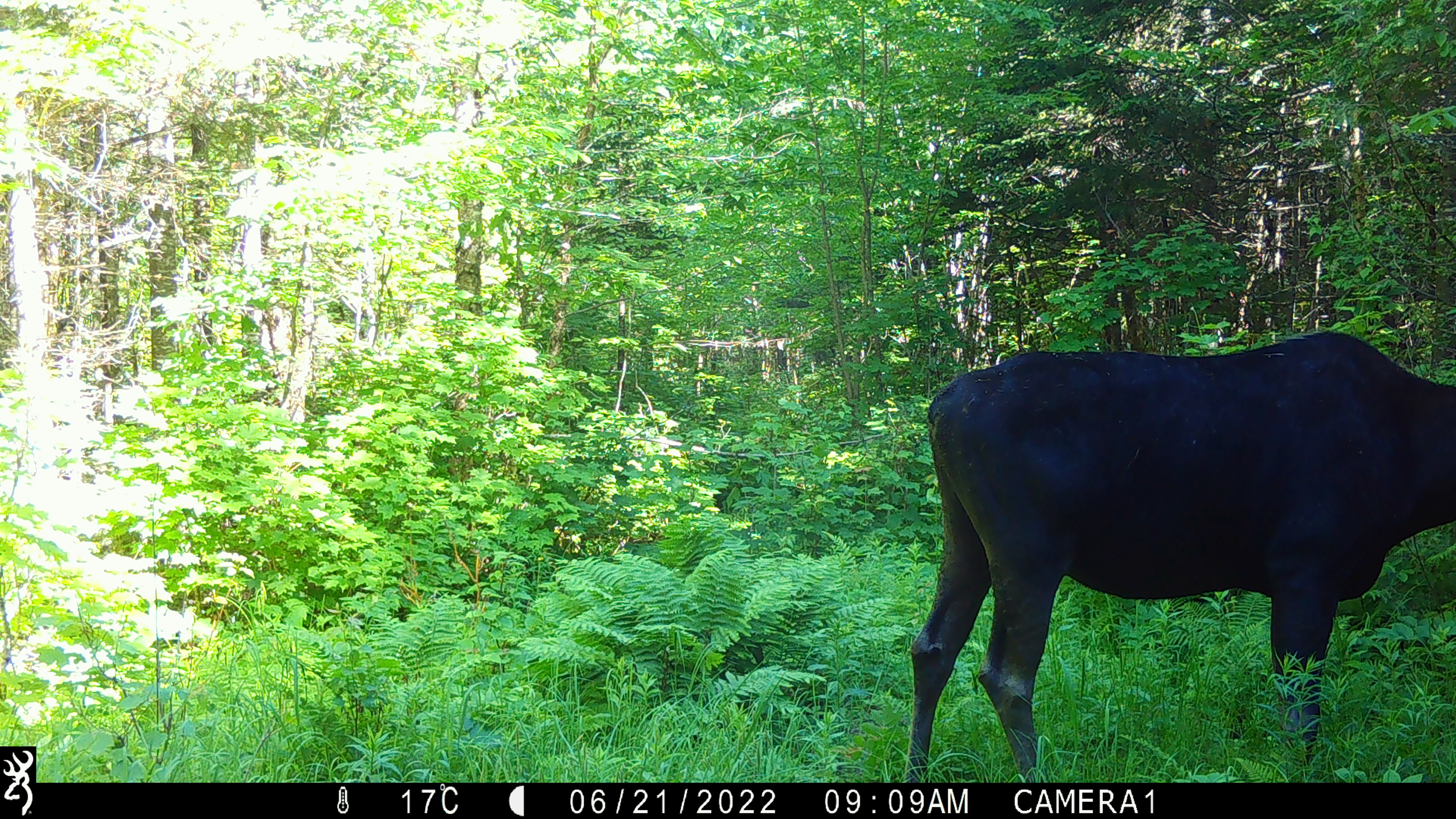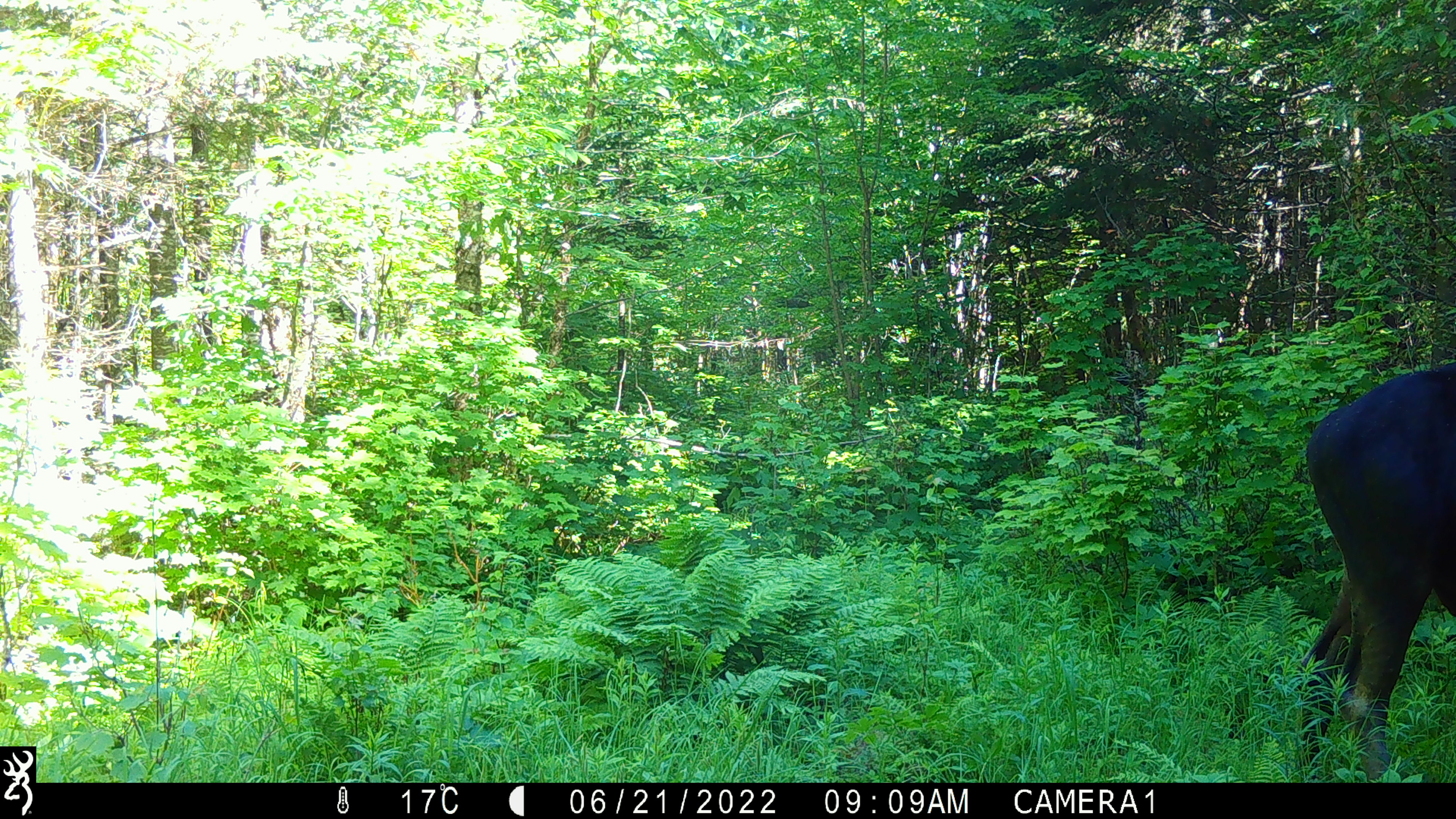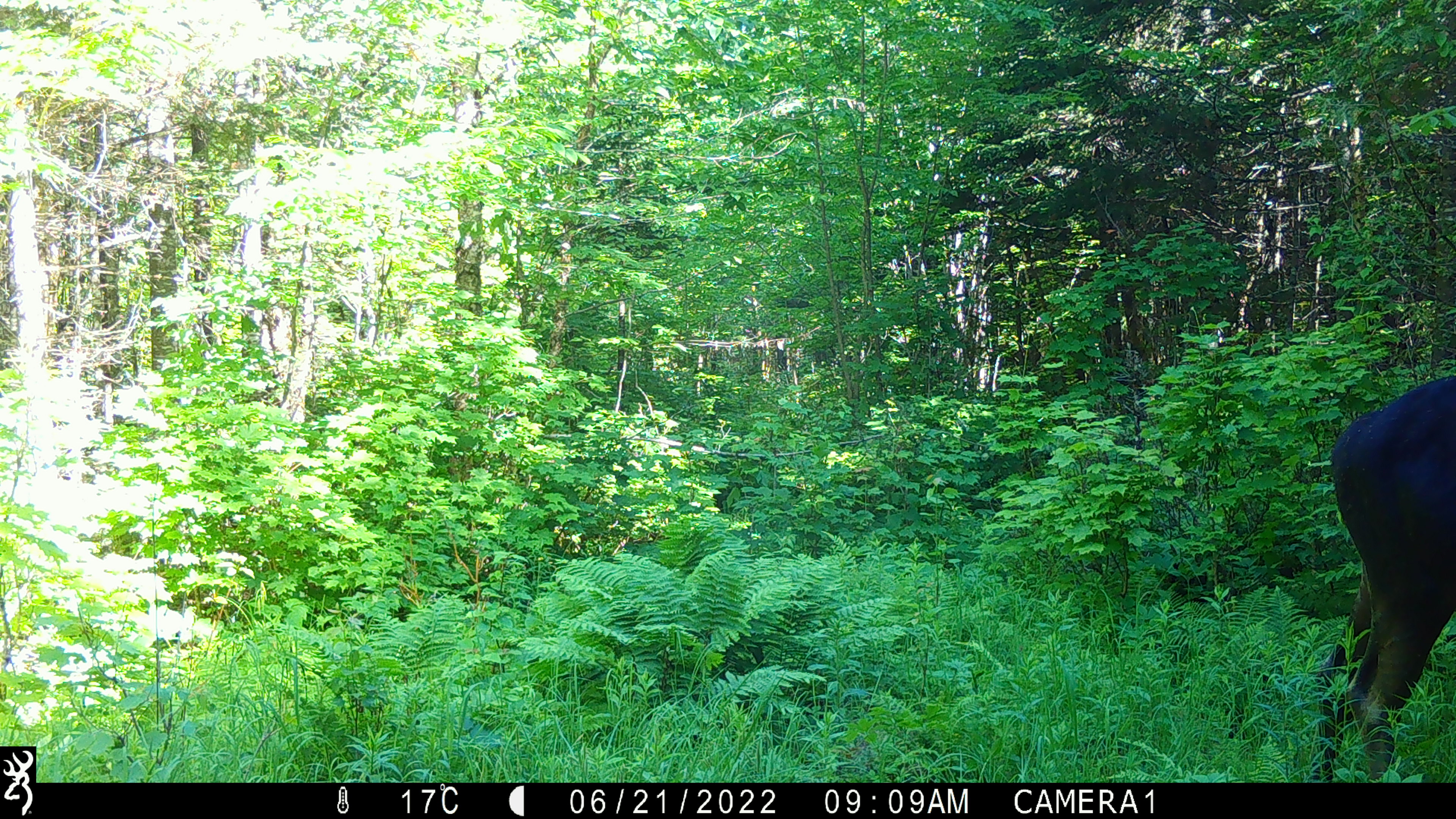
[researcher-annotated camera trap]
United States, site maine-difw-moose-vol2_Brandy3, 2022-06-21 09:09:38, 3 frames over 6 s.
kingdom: Animalia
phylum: Chordata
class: Mammalia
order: Artiodactyla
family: Cervidae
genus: Alces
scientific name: Alces alces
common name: moose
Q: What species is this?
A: Moose (Alces alces).